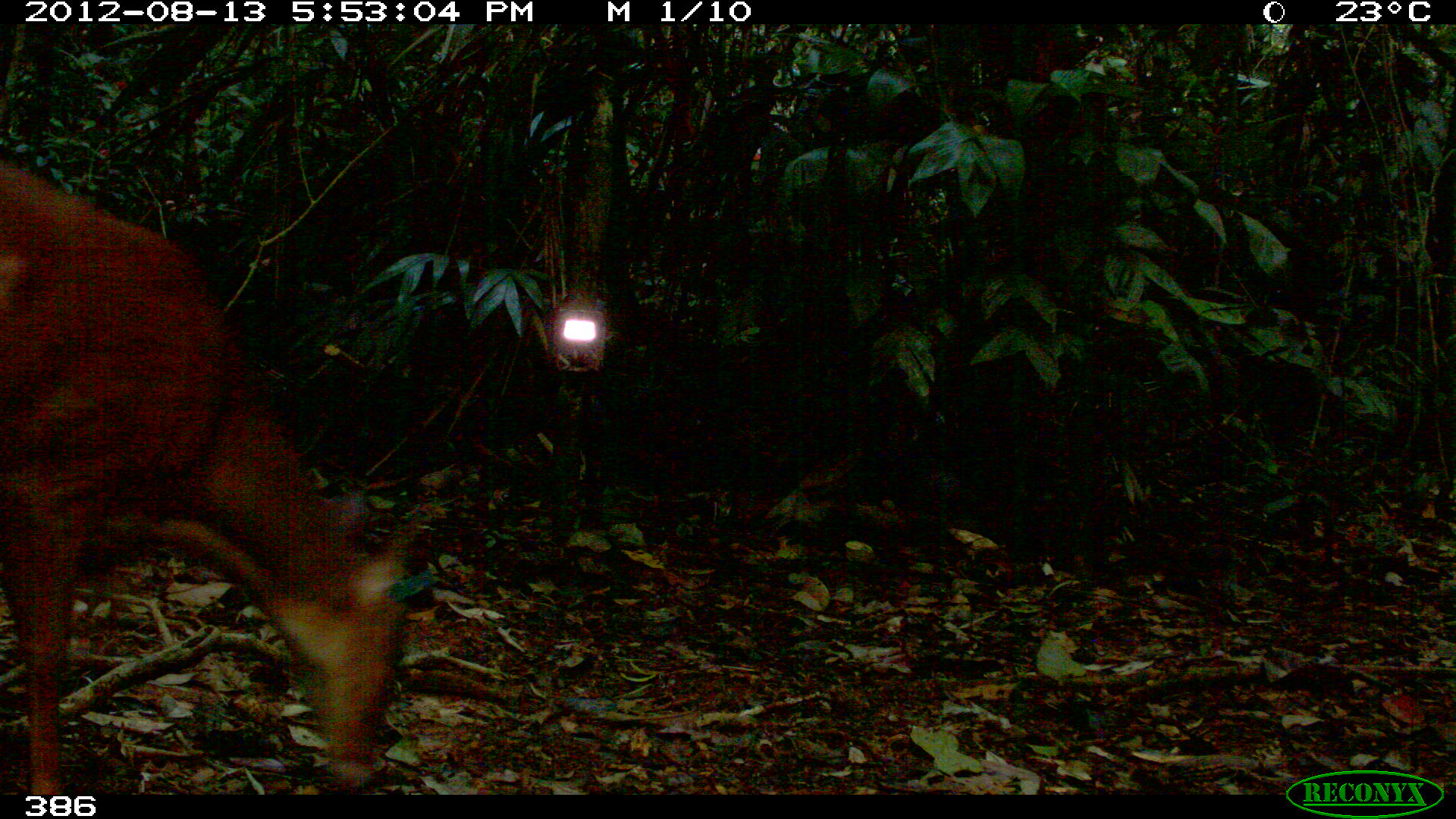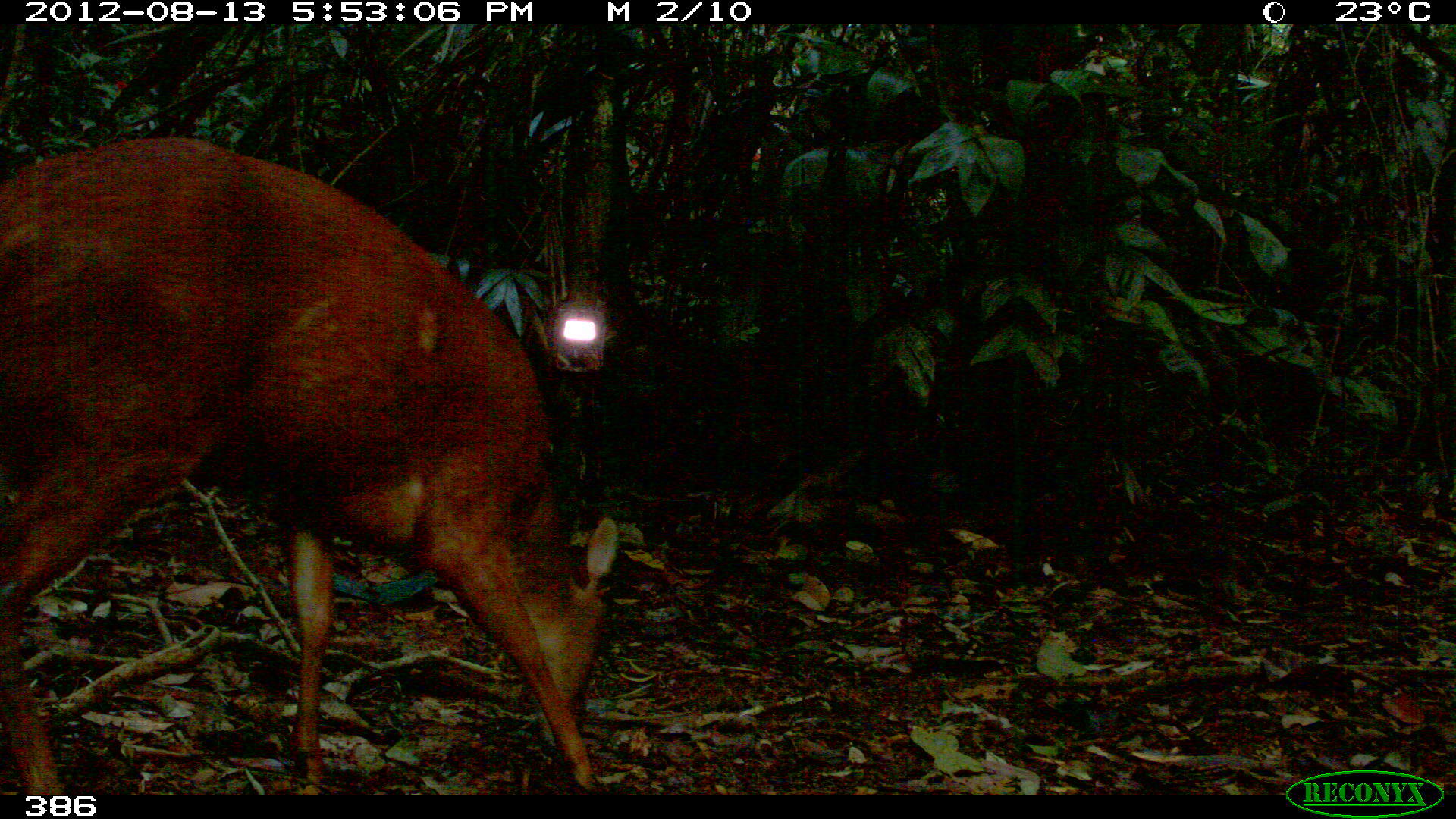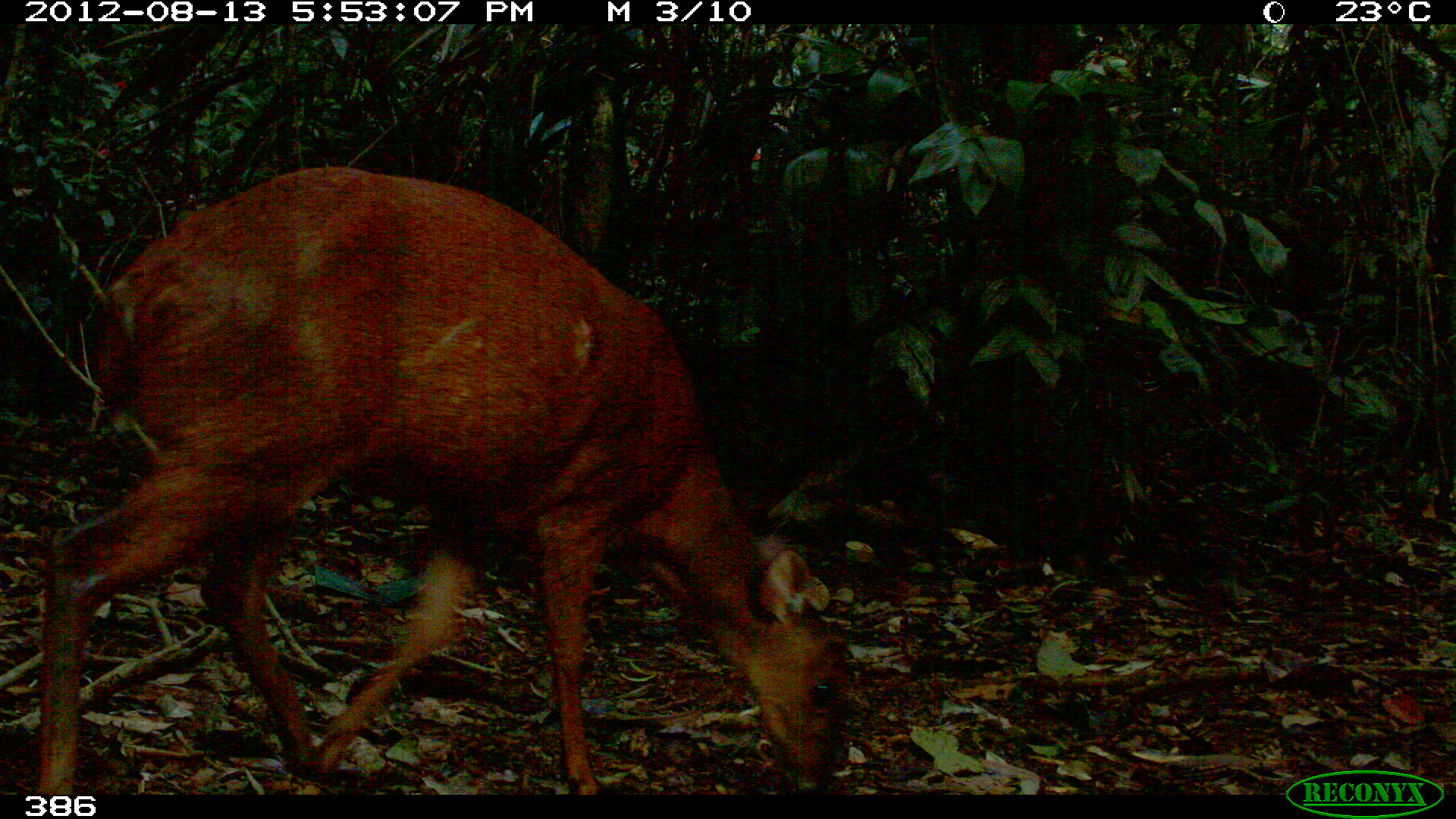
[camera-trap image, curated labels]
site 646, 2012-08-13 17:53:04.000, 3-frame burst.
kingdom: Animalia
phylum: Chordata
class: Mammalia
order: Artiodactyla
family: Cervidae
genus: Mazama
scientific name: Mazama americana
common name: red brocket